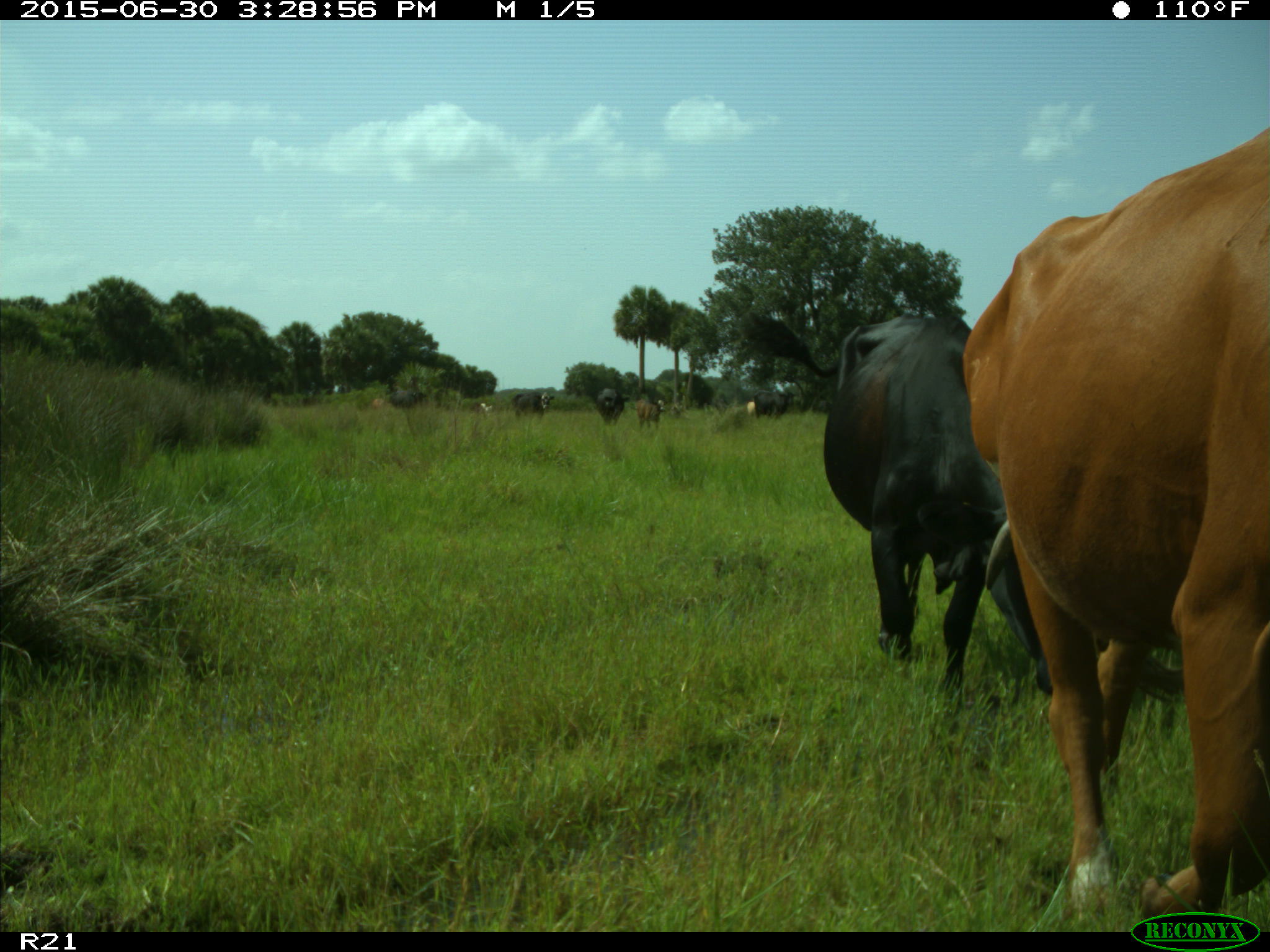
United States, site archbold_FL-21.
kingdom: Animalia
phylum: Chordata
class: Mammalia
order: Artiodactyla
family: Bovidae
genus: Bos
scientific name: Bos taurus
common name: domestic cow